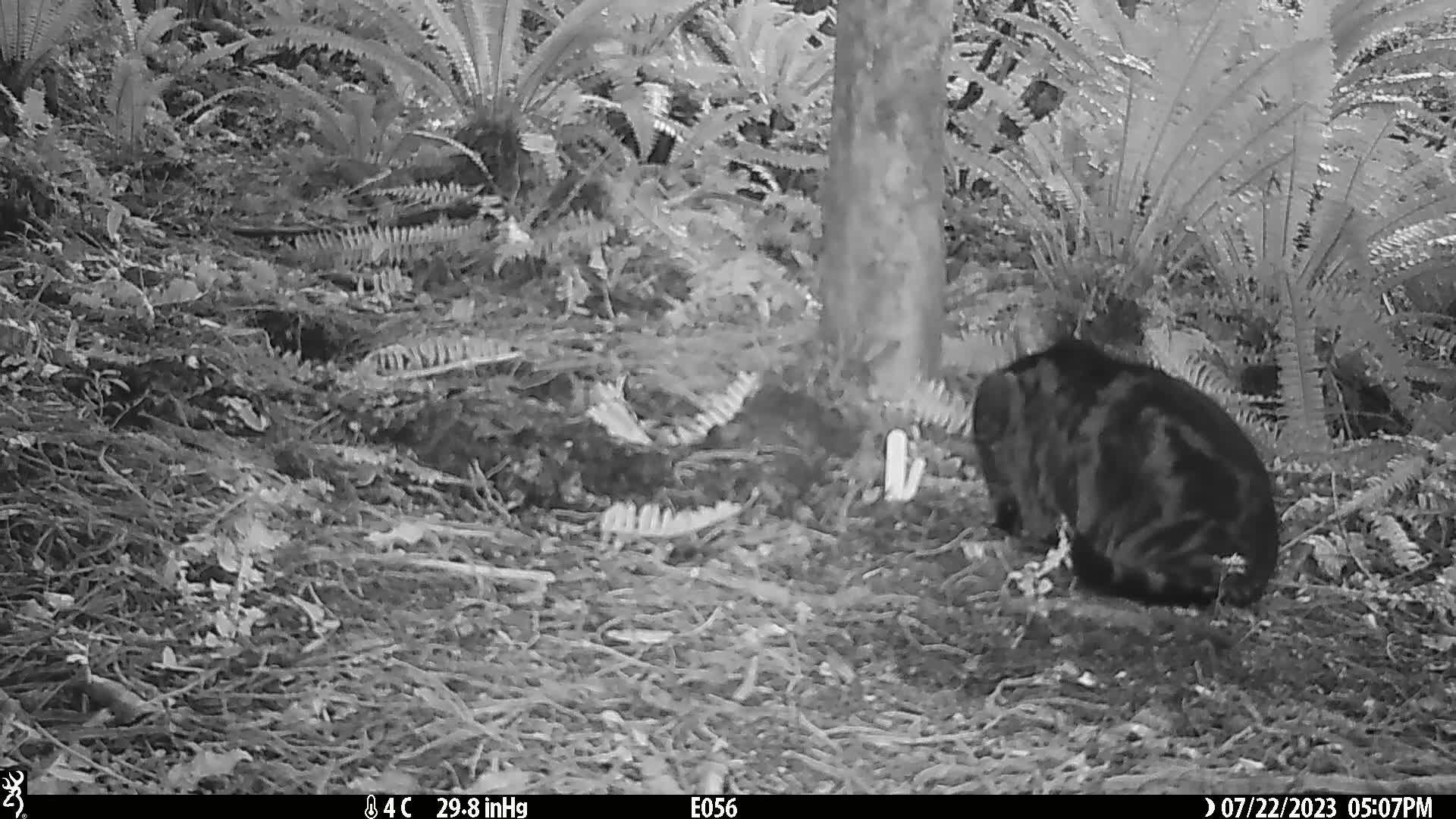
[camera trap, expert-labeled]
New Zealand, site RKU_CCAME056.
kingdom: Animalia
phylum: Chordata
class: Mammalia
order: Carnivora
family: Felidae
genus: Felis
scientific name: Felis catus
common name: domestic cat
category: cat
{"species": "cat (domestic cat) (Felis catus)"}